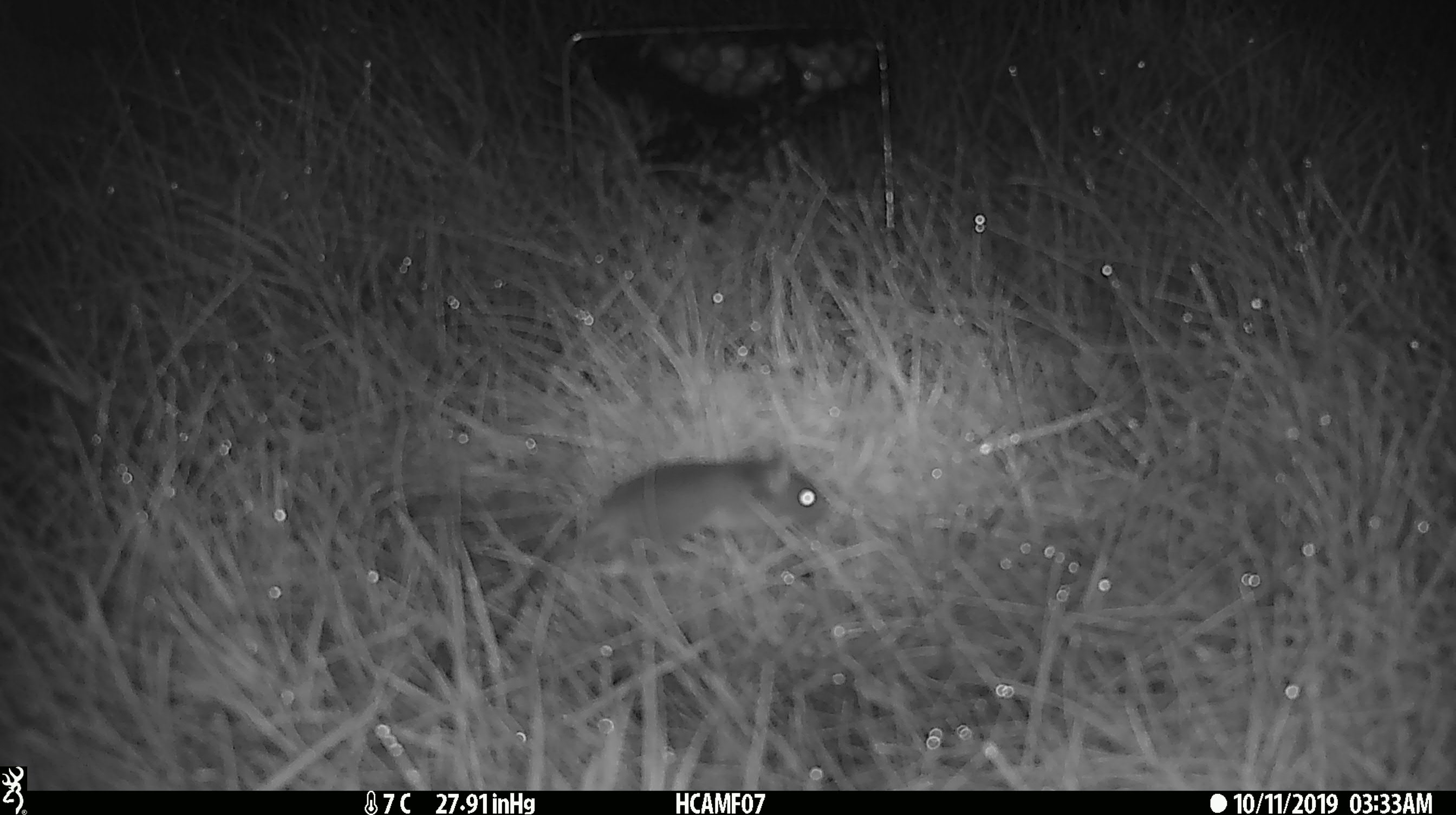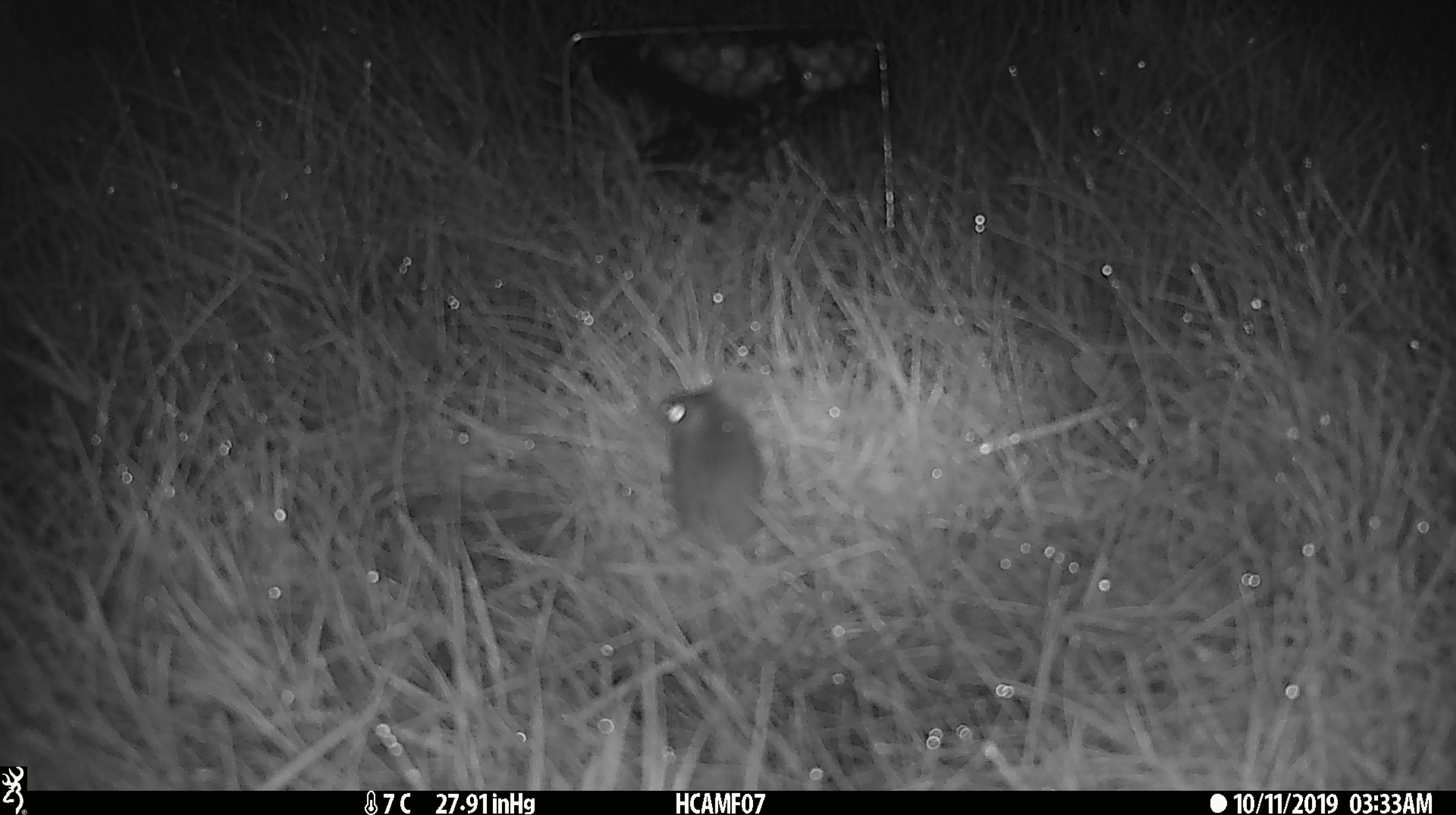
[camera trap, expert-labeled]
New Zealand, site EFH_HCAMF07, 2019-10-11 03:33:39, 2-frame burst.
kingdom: Animalia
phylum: Chordata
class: Mammalia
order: Rodentia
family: Muridae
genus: Mus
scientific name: Mus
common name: mouse